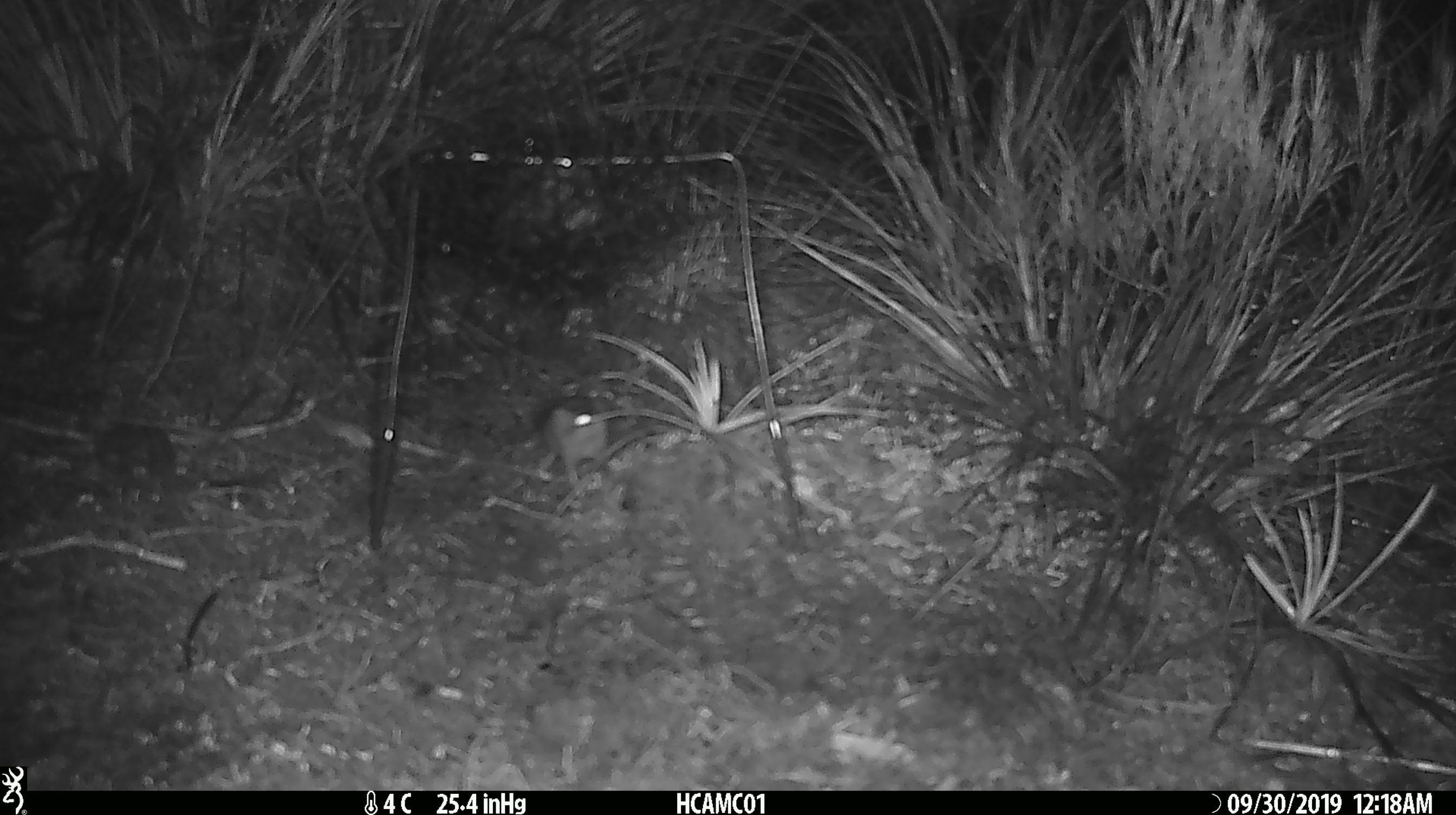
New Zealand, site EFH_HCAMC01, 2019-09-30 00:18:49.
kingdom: Animalia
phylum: Chordata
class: Mammalia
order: Rodentia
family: Muridae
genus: Mus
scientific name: Mus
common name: mouse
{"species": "mouse (Mus)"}